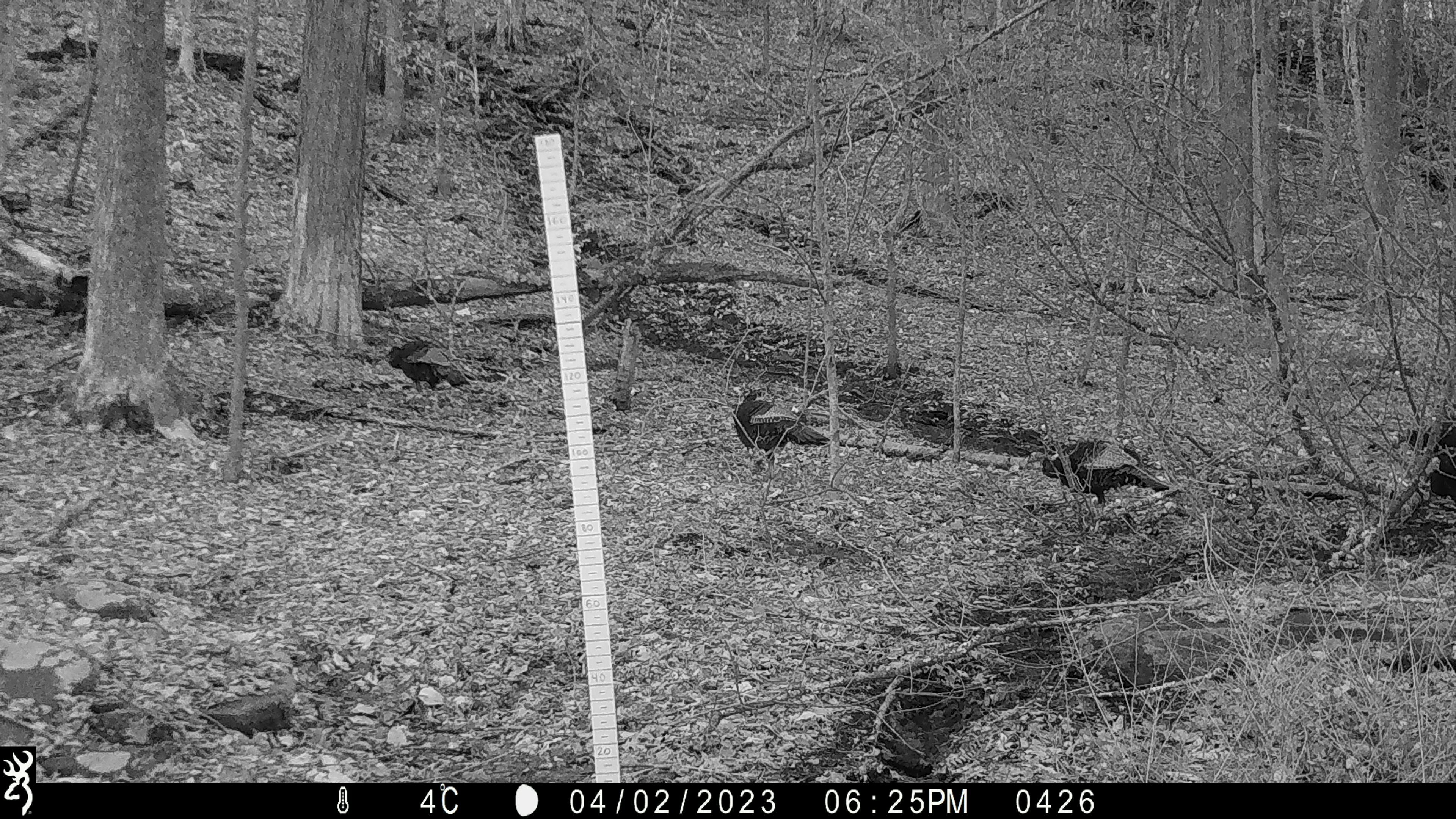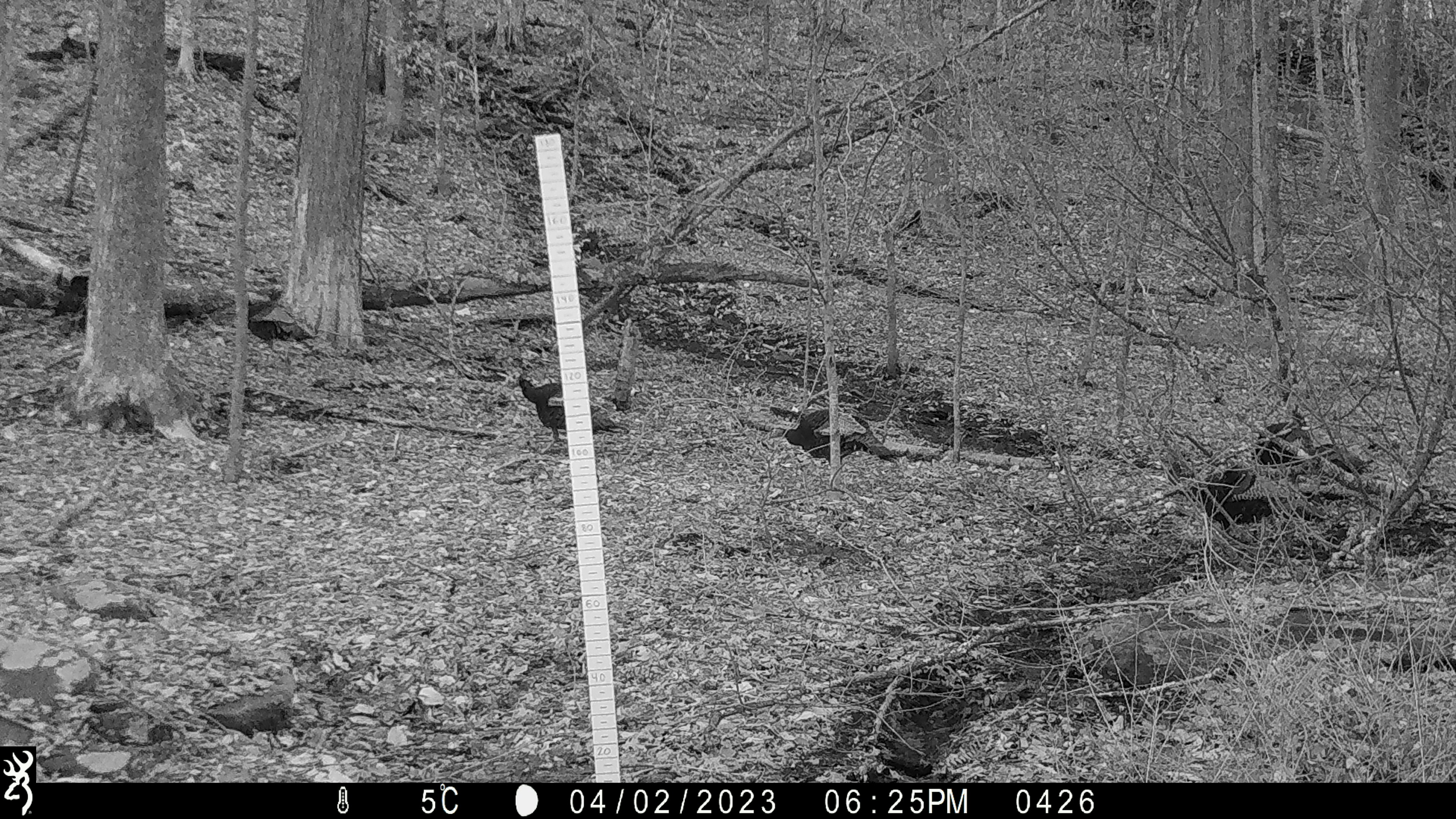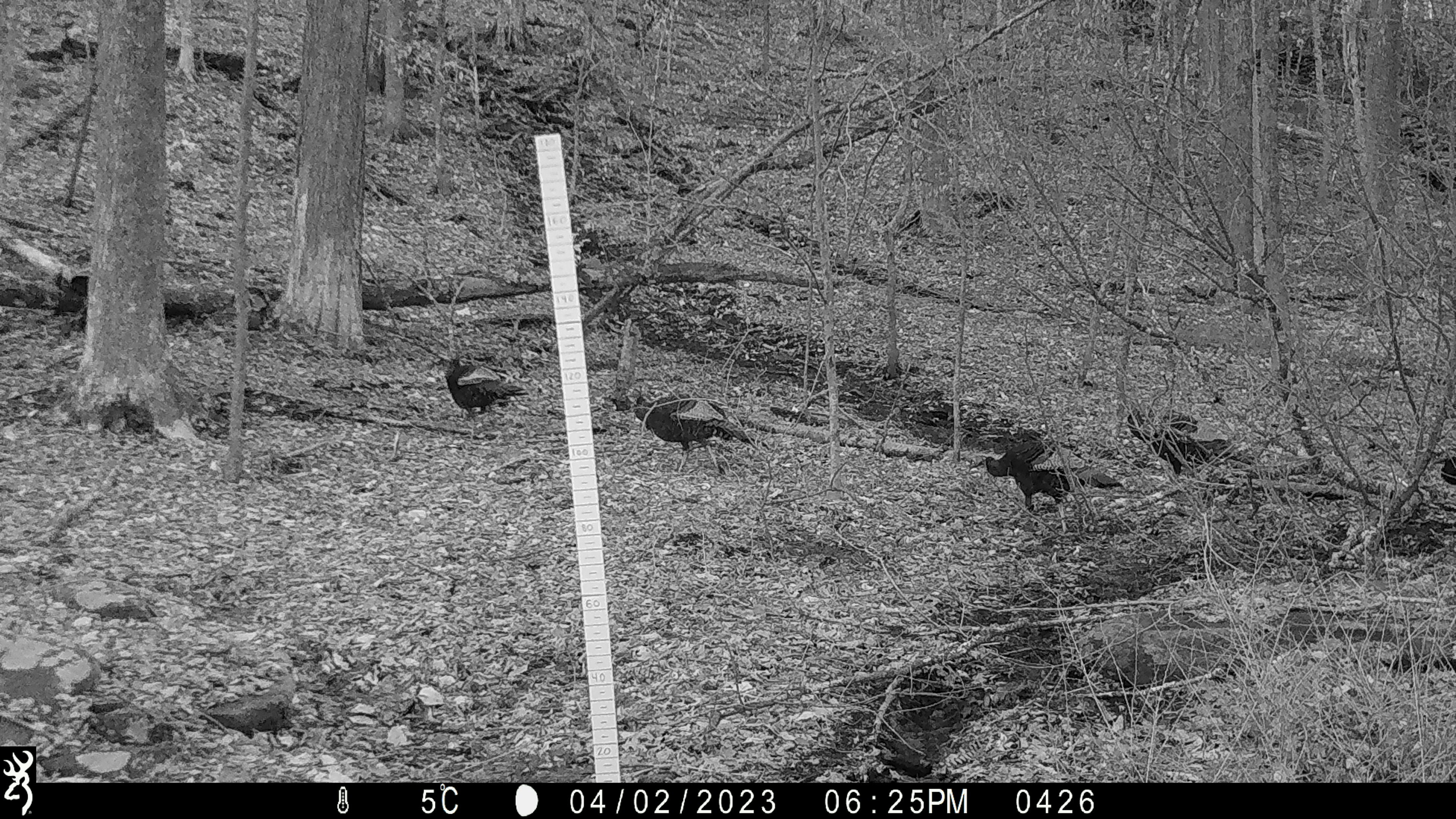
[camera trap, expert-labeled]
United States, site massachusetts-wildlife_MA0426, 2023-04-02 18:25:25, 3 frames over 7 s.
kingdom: Animalia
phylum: Chordata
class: Aves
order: Galliformes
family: Phasianidae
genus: Meleagris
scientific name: Meleagris gallopavo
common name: wild turkey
Wild turkey (Meleagris gallopavo).